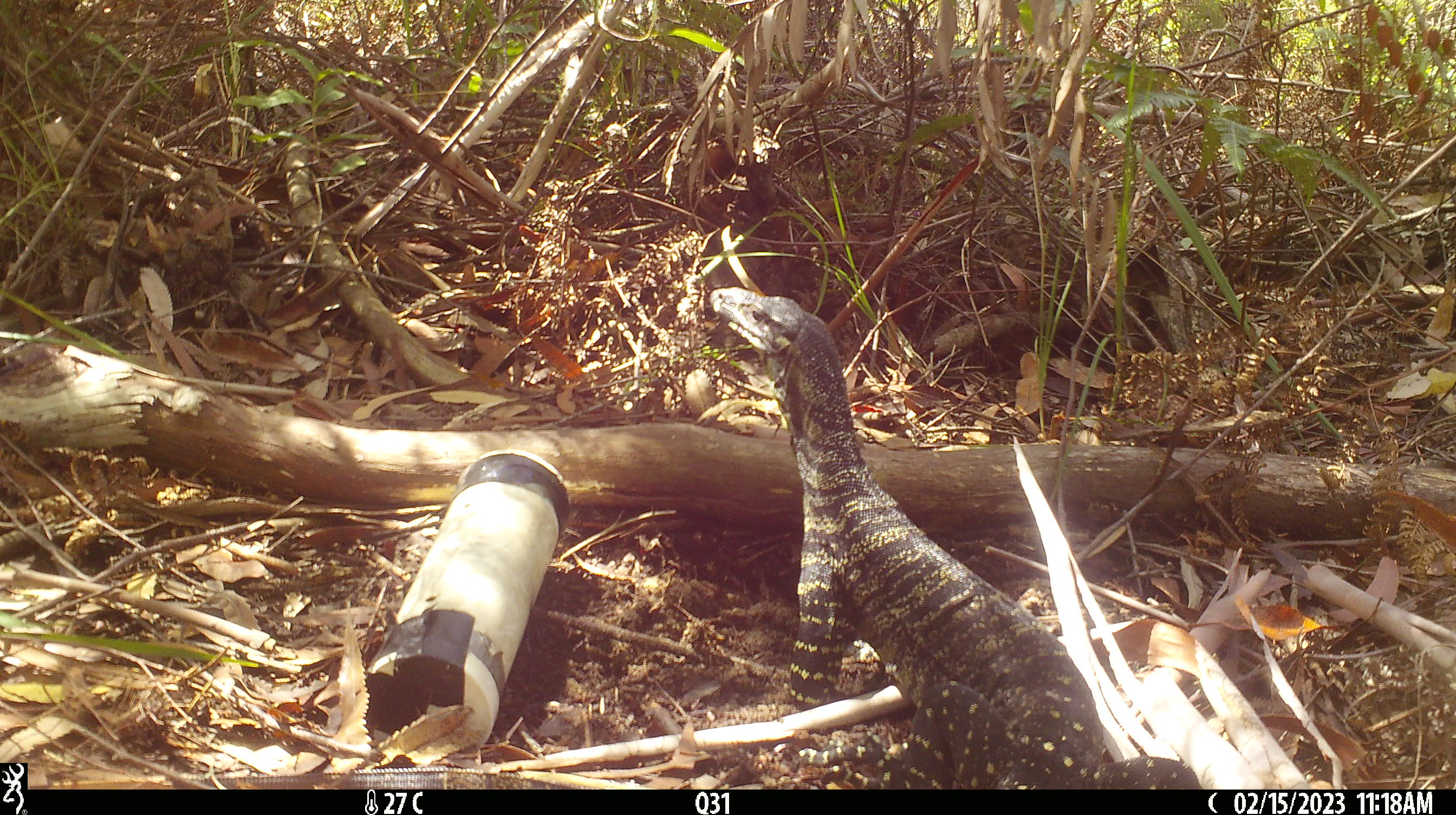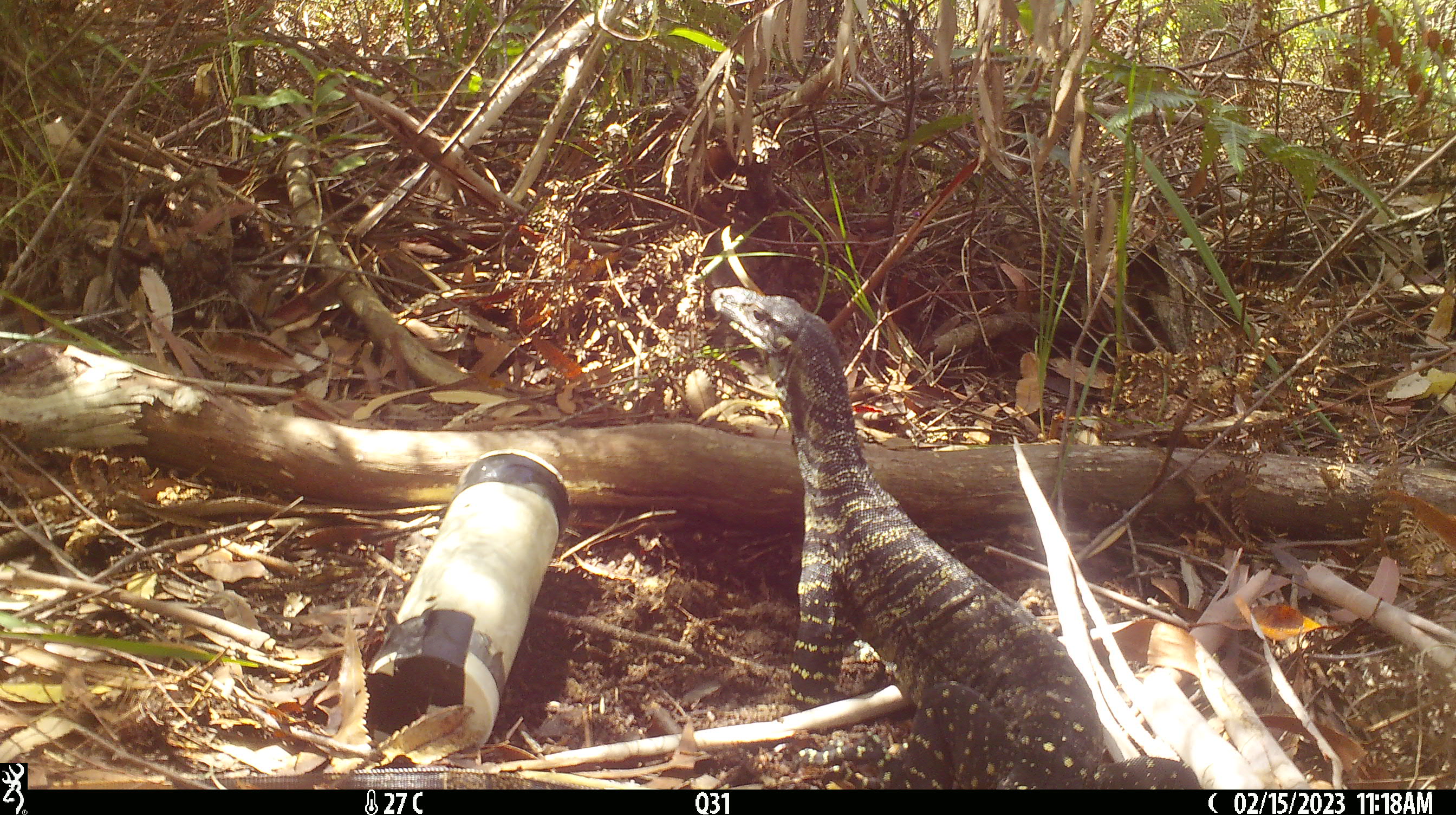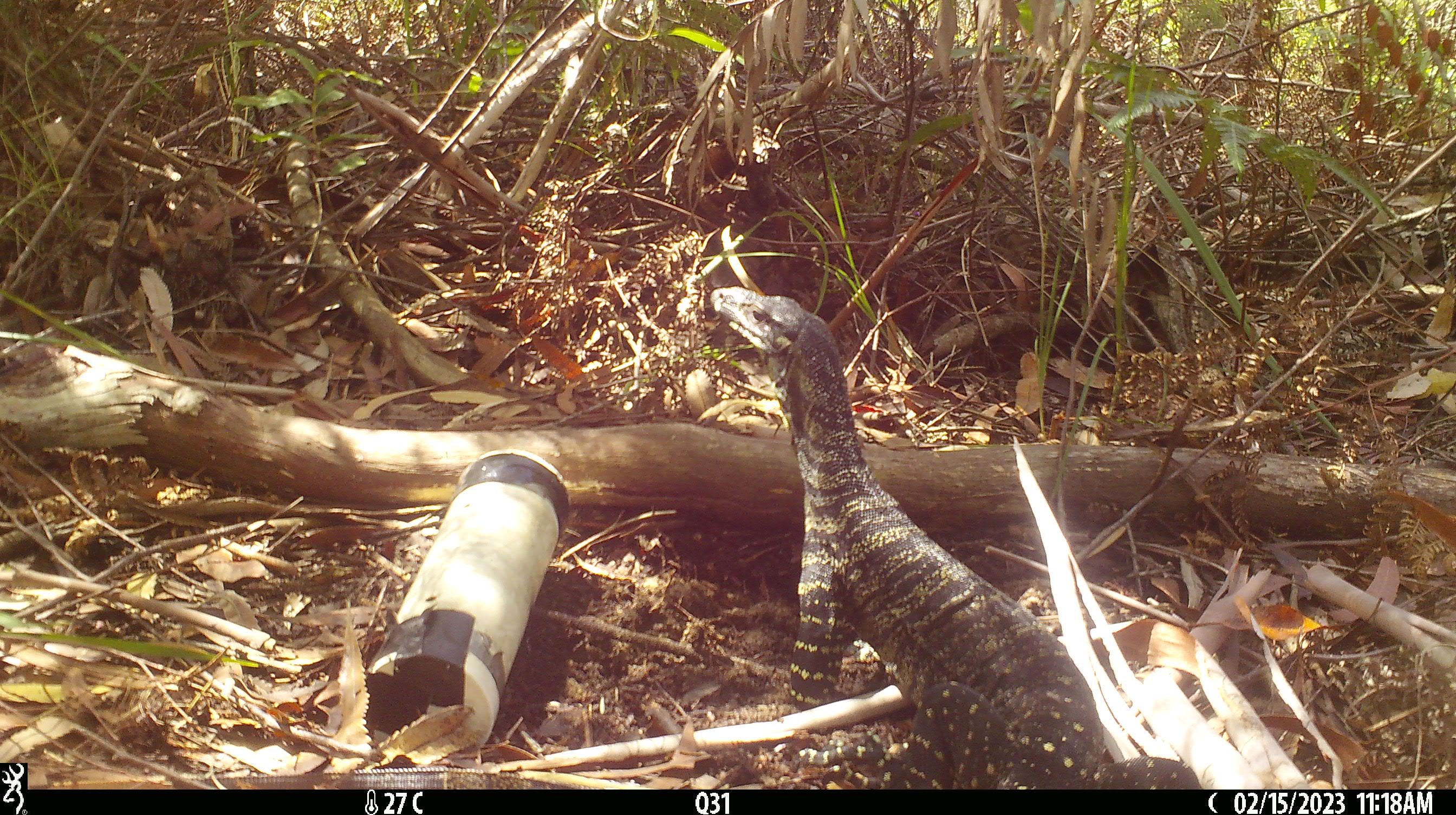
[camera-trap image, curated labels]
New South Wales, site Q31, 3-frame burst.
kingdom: Animalia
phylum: Chordata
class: Reptilia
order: Squamata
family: Varanidae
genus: Varanus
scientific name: Varanus varius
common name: lace monitor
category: goanna